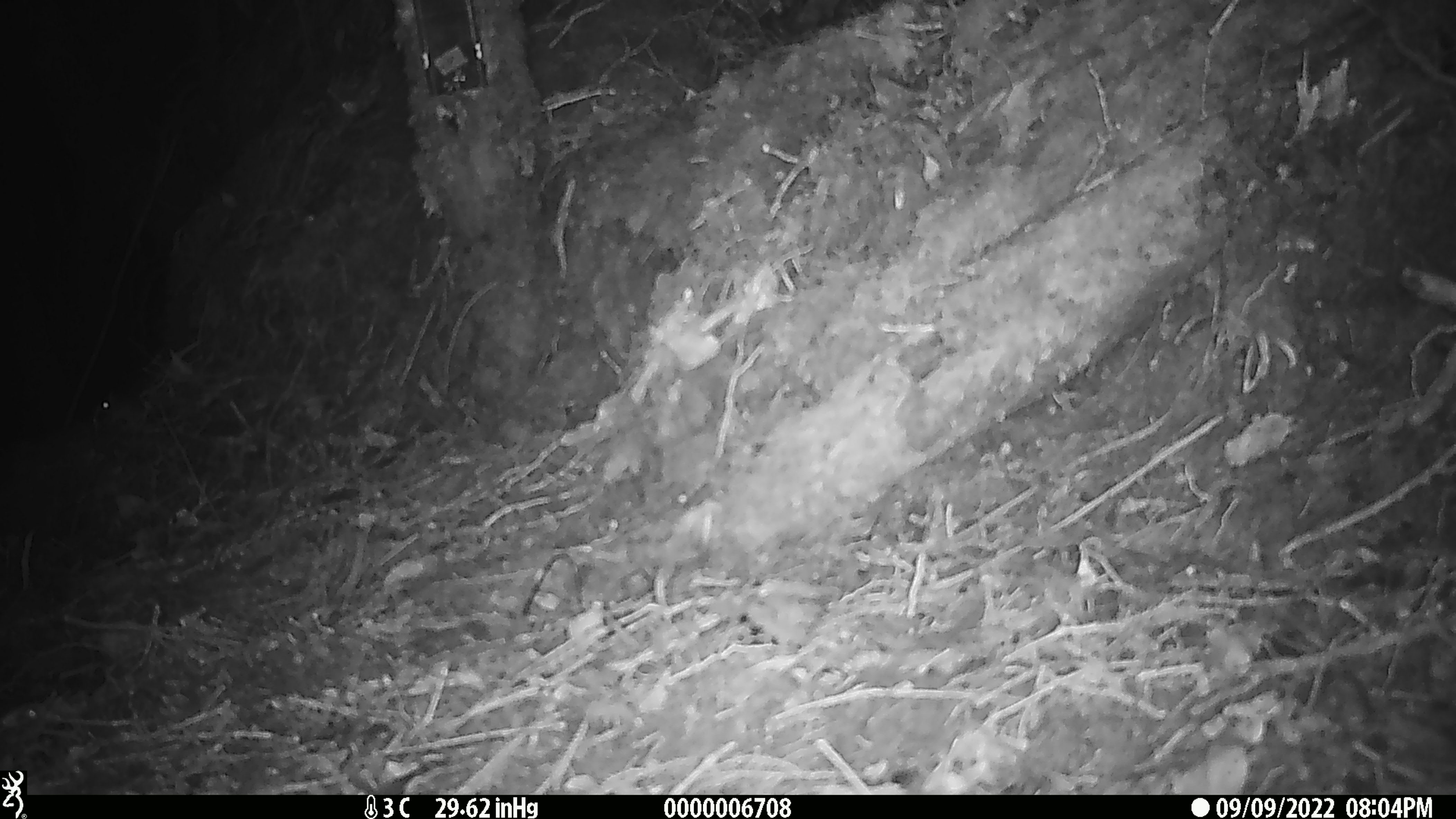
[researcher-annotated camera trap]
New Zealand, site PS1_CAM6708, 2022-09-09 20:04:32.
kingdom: Animalia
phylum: Chordata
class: Mammalia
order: Rodentia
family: Muridae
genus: Mus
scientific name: Mus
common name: mouse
Mouse (Mus).